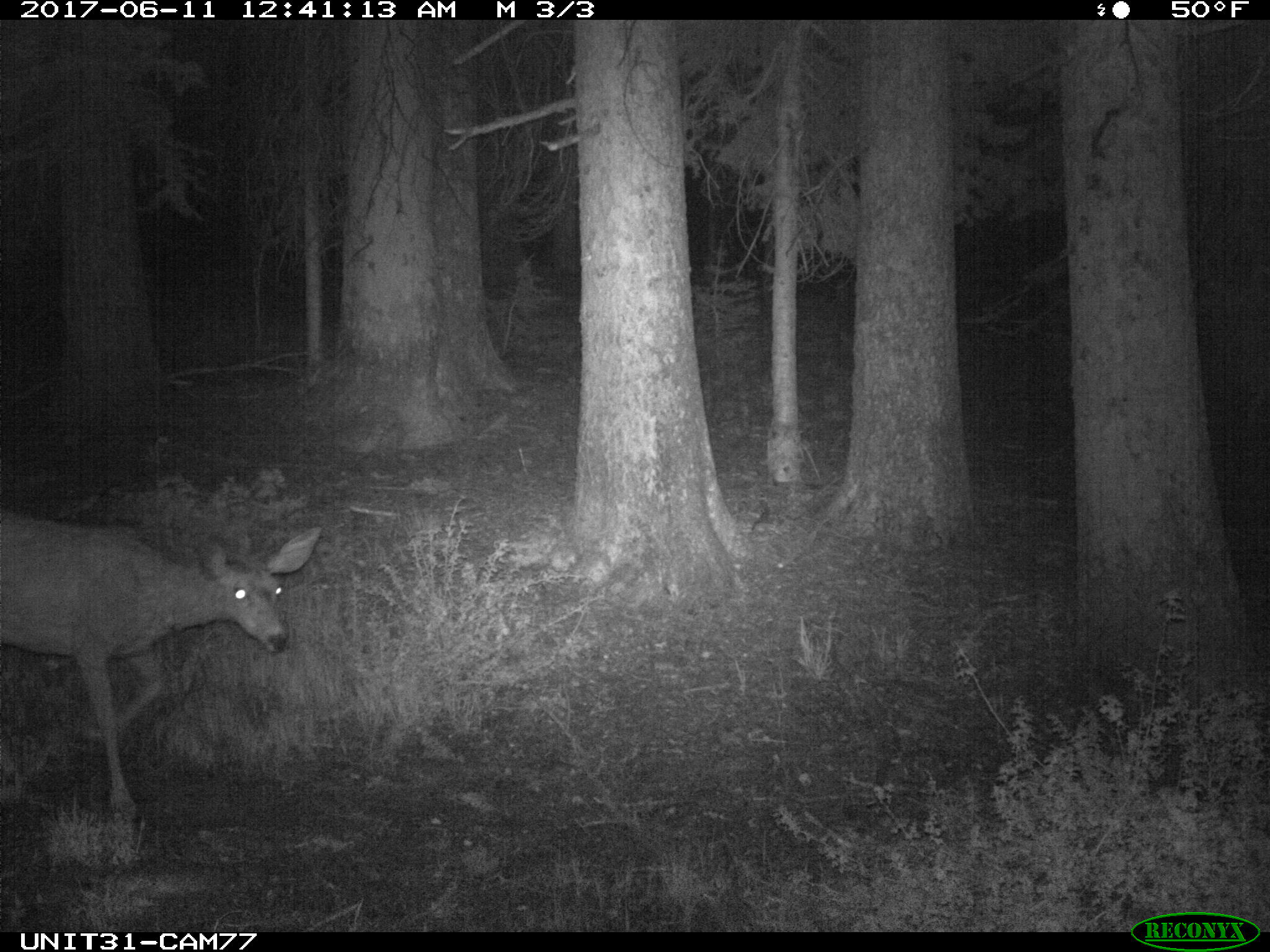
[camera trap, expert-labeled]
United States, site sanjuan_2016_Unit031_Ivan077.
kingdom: Animalia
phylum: Chordata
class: Mammalia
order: Artiodactyla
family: Cervidae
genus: Odocoileus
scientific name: Odocoileus hemionus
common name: mule deer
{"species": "Odocoileus hemionus (mule deer)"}